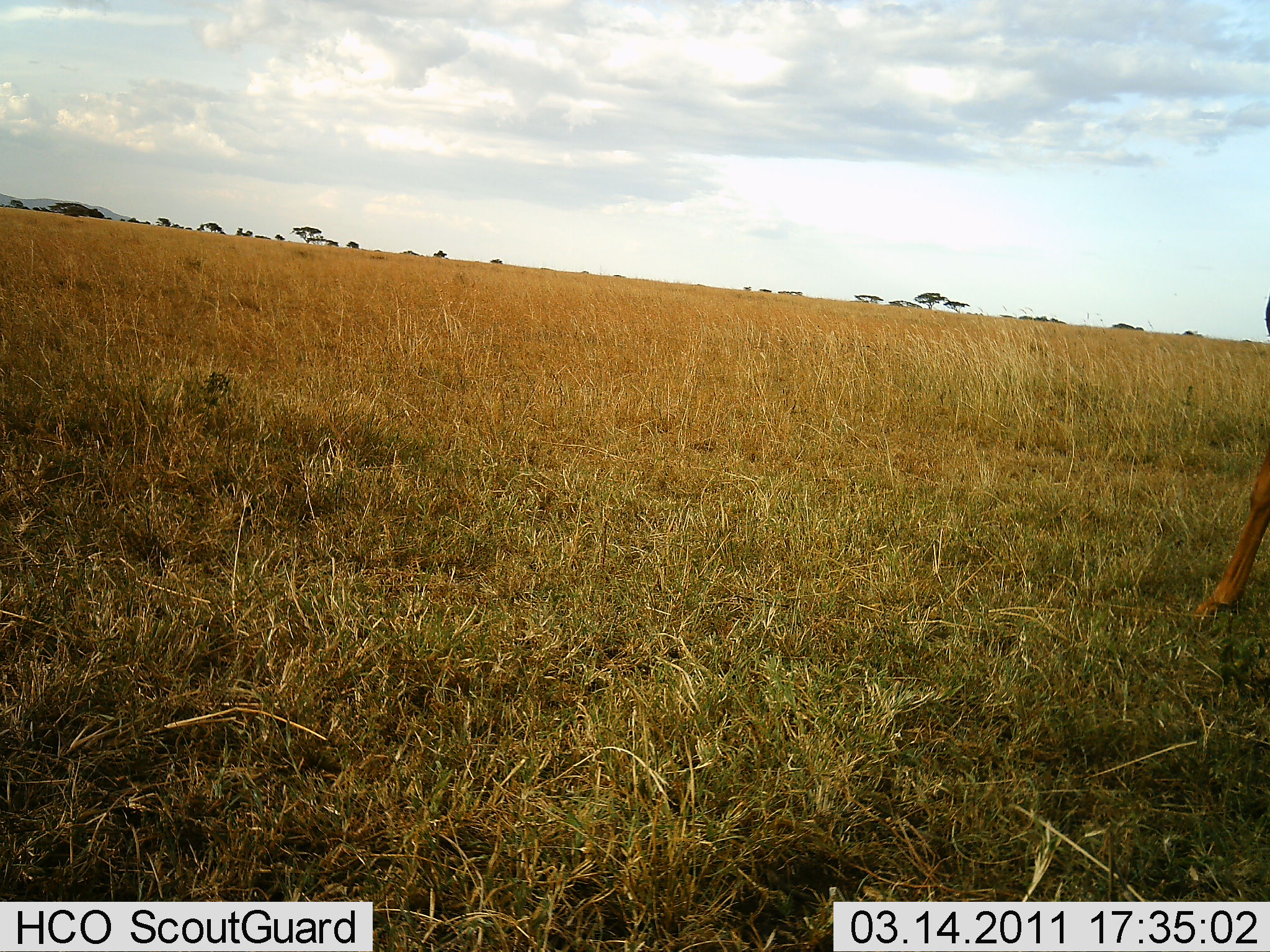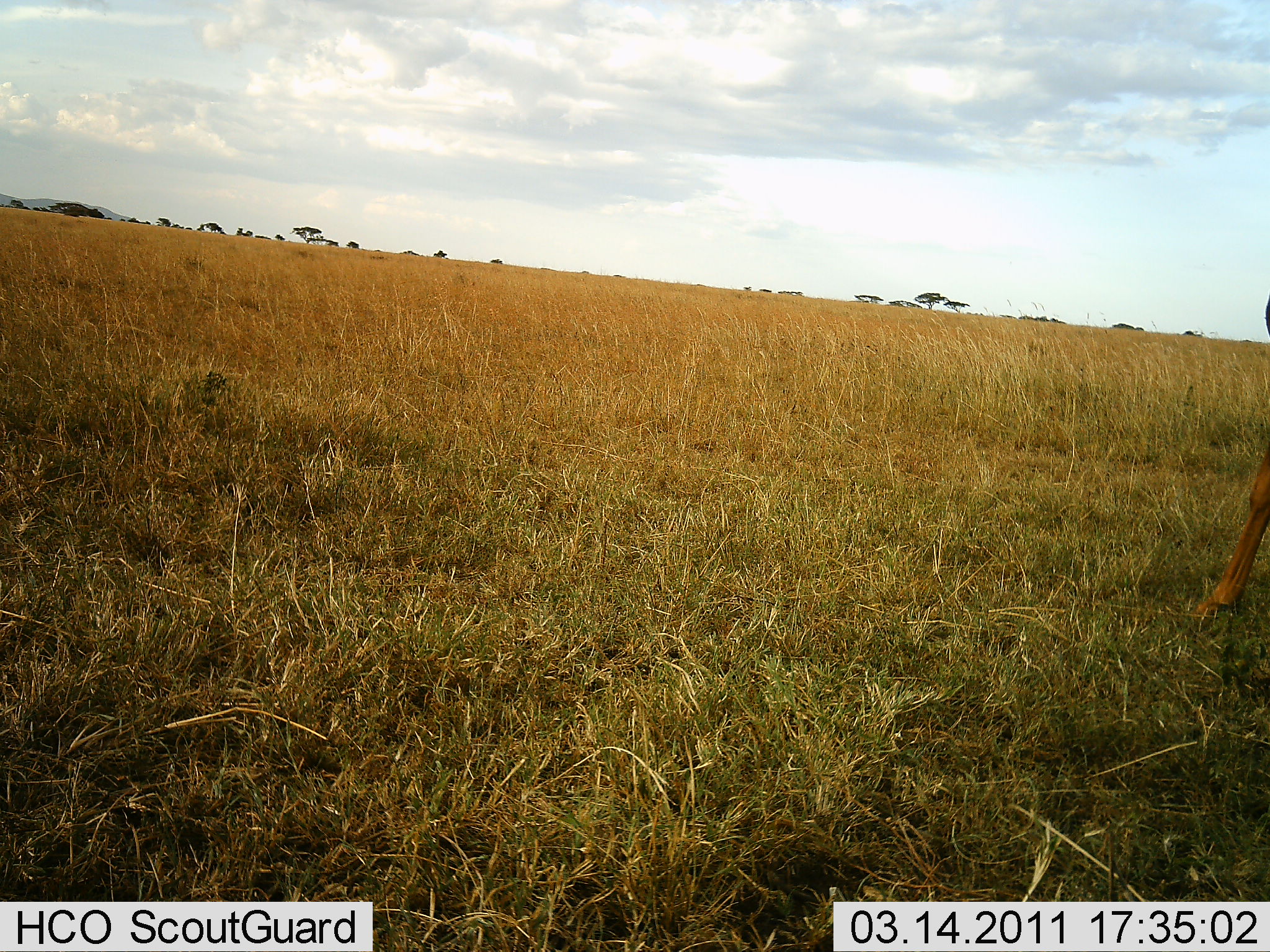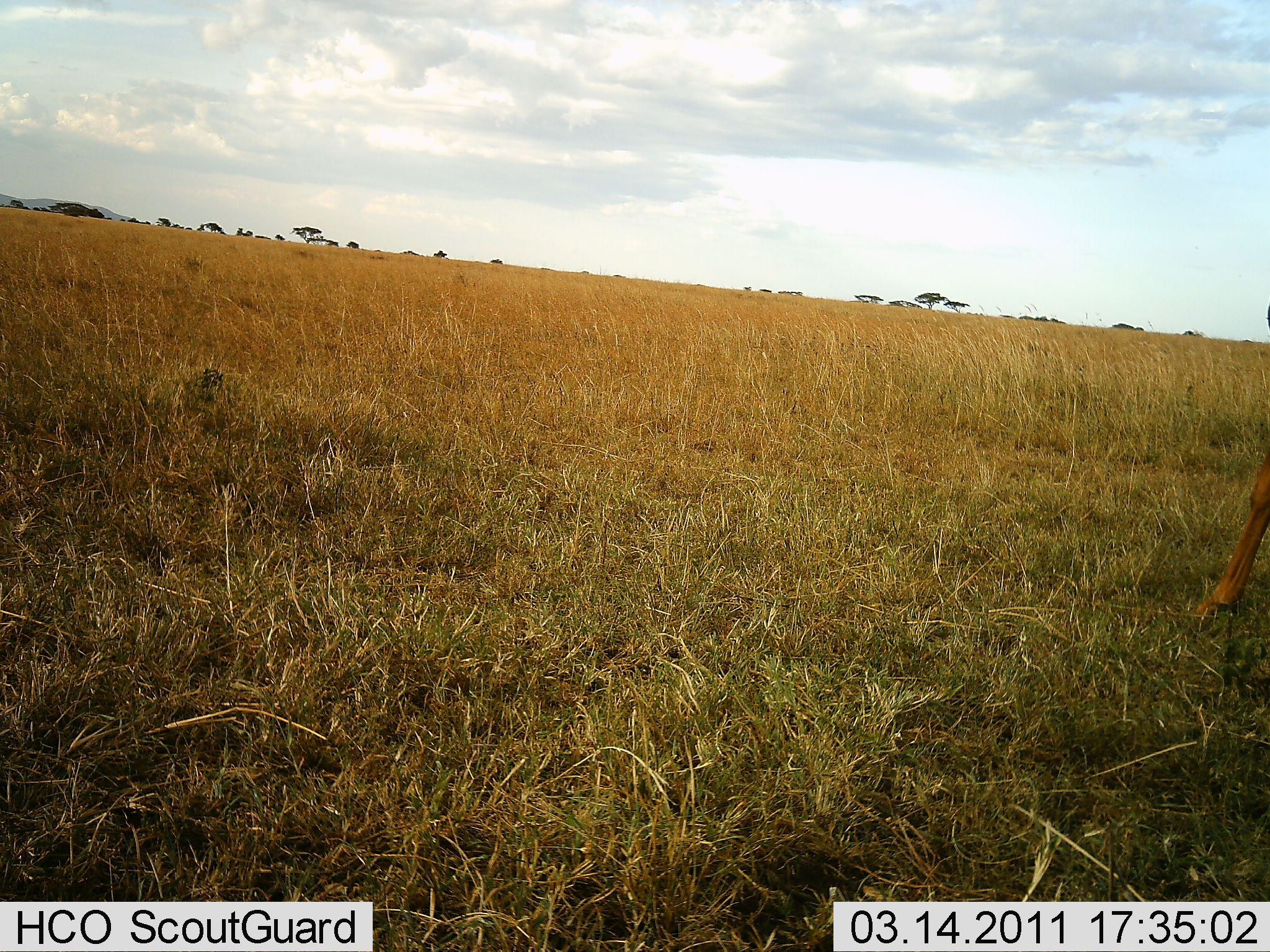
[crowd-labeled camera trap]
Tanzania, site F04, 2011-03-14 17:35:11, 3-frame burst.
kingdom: Animalia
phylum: Chordata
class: Mammalia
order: Artiodactyla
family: Bovidae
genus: Alcelaphus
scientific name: Alcelaphus buselaphus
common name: hartebeest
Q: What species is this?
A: Hartebeest (Alcelaphus buselaphus).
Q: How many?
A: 1.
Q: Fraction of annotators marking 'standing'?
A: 100%.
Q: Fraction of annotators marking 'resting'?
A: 0%.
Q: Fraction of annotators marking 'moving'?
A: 0%.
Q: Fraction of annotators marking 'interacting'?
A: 0%.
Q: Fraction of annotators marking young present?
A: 0%.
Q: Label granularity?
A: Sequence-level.